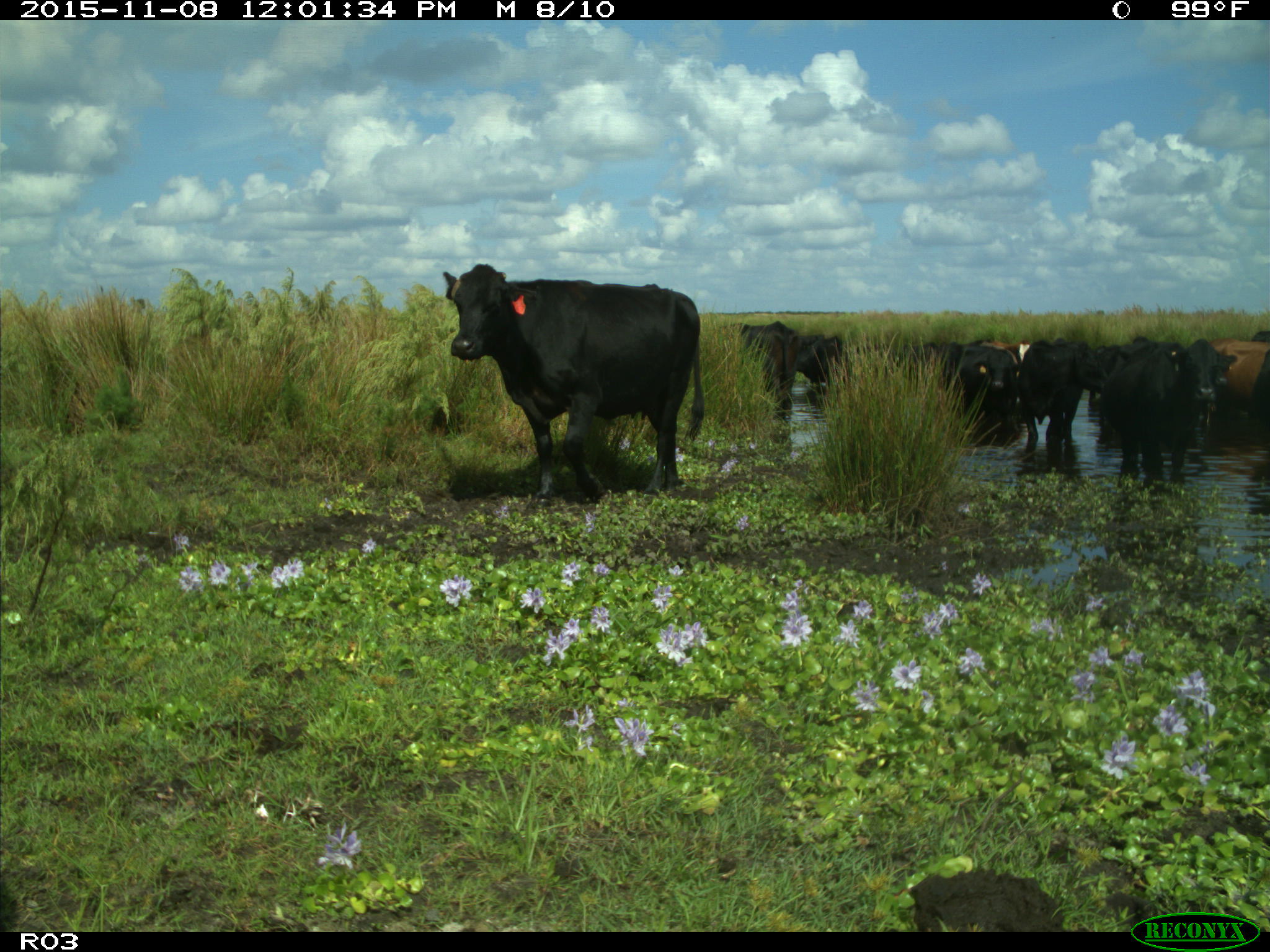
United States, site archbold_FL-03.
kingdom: Animalia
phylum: Chordata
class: Mammalia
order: Artiodactyla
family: Bovidae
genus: Bos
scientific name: Bos taurus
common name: domestic cow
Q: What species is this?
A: Bos taurus (domestic cow).